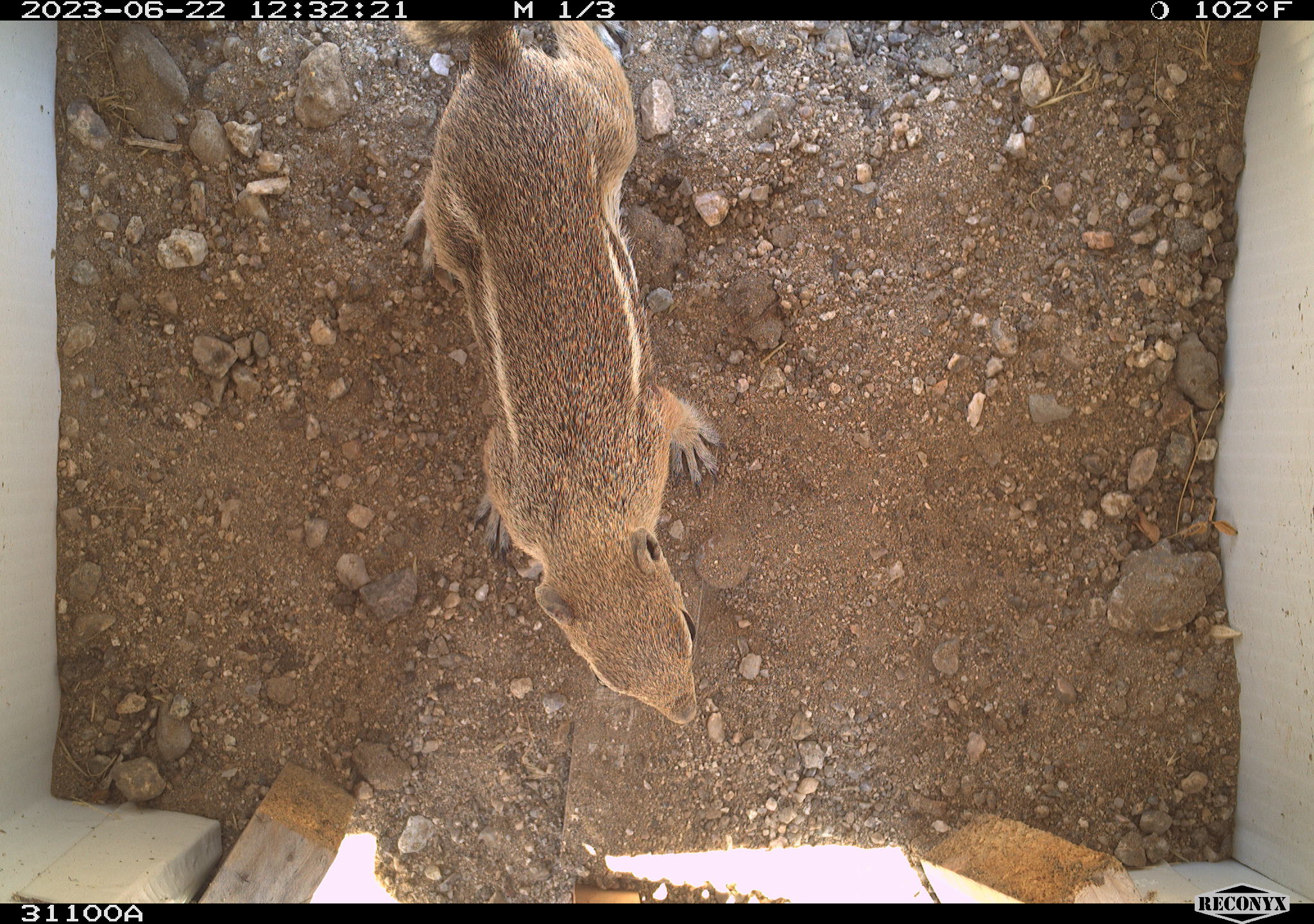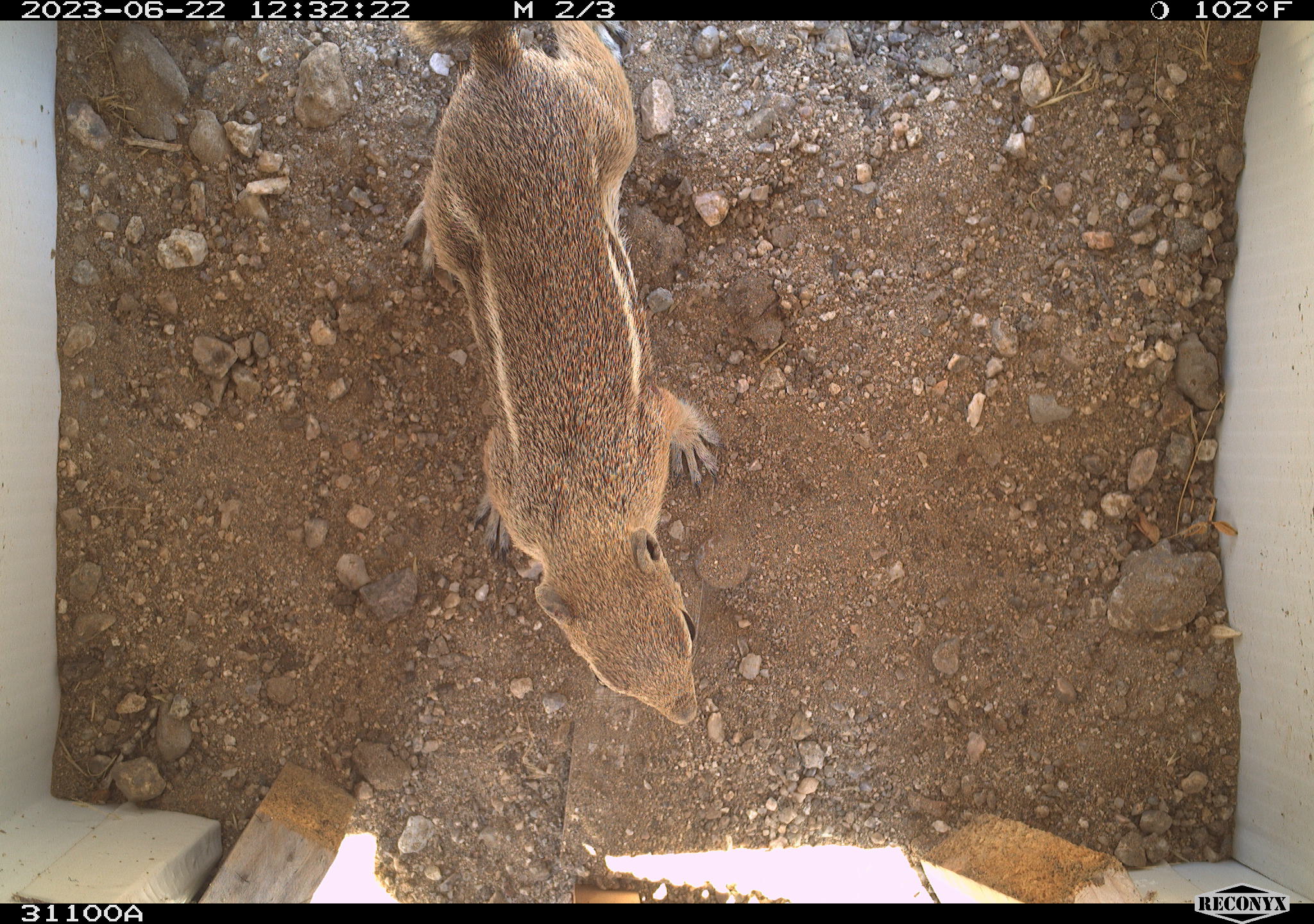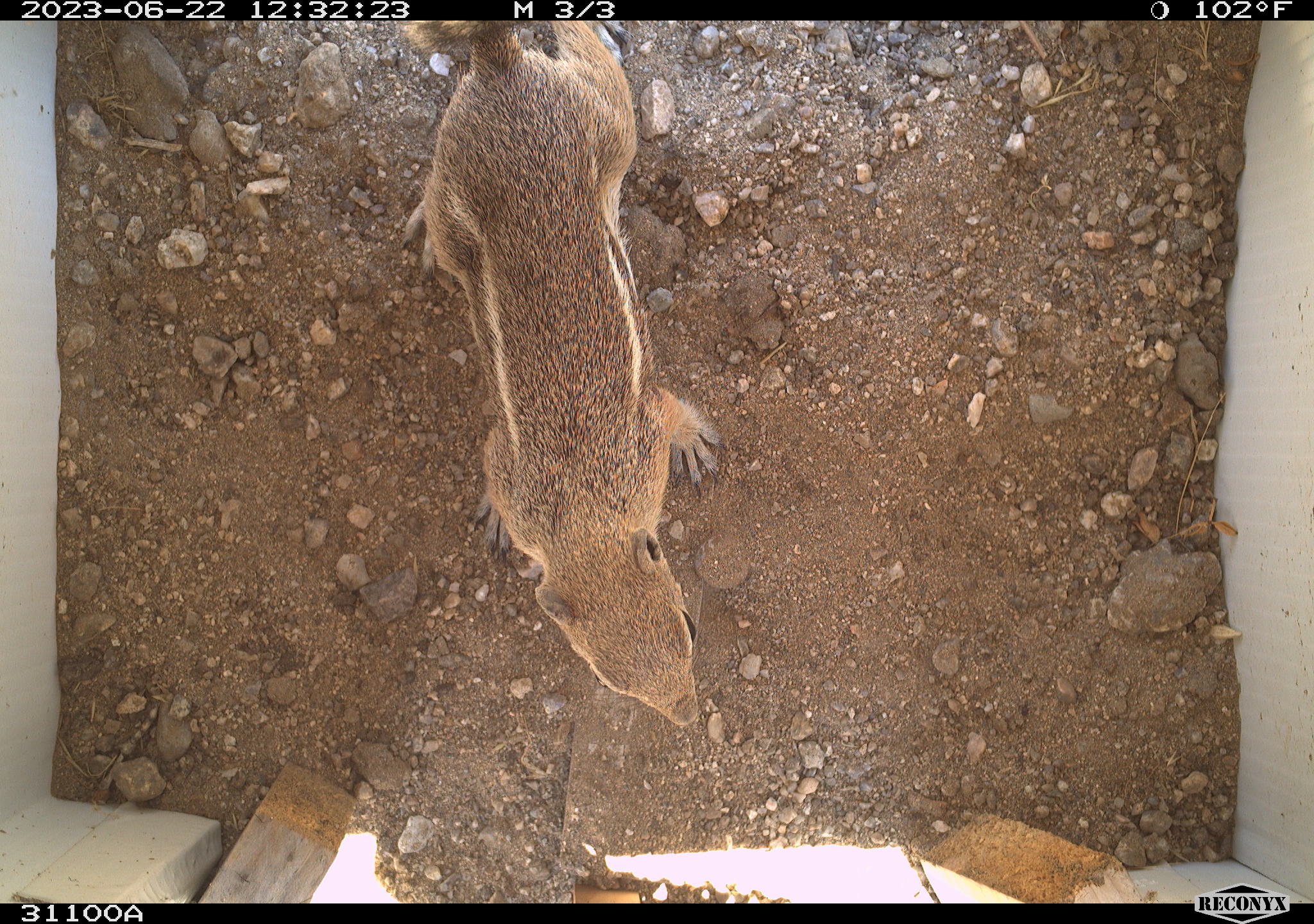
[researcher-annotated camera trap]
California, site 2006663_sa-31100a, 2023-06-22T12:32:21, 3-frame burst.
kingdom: Animalia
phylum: Chordata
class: Mammalia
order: Rodentia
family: Sciuridae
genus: Ammospermophilus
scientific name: Ammospermophilus leucurus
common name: white-tailed antelope squirrel